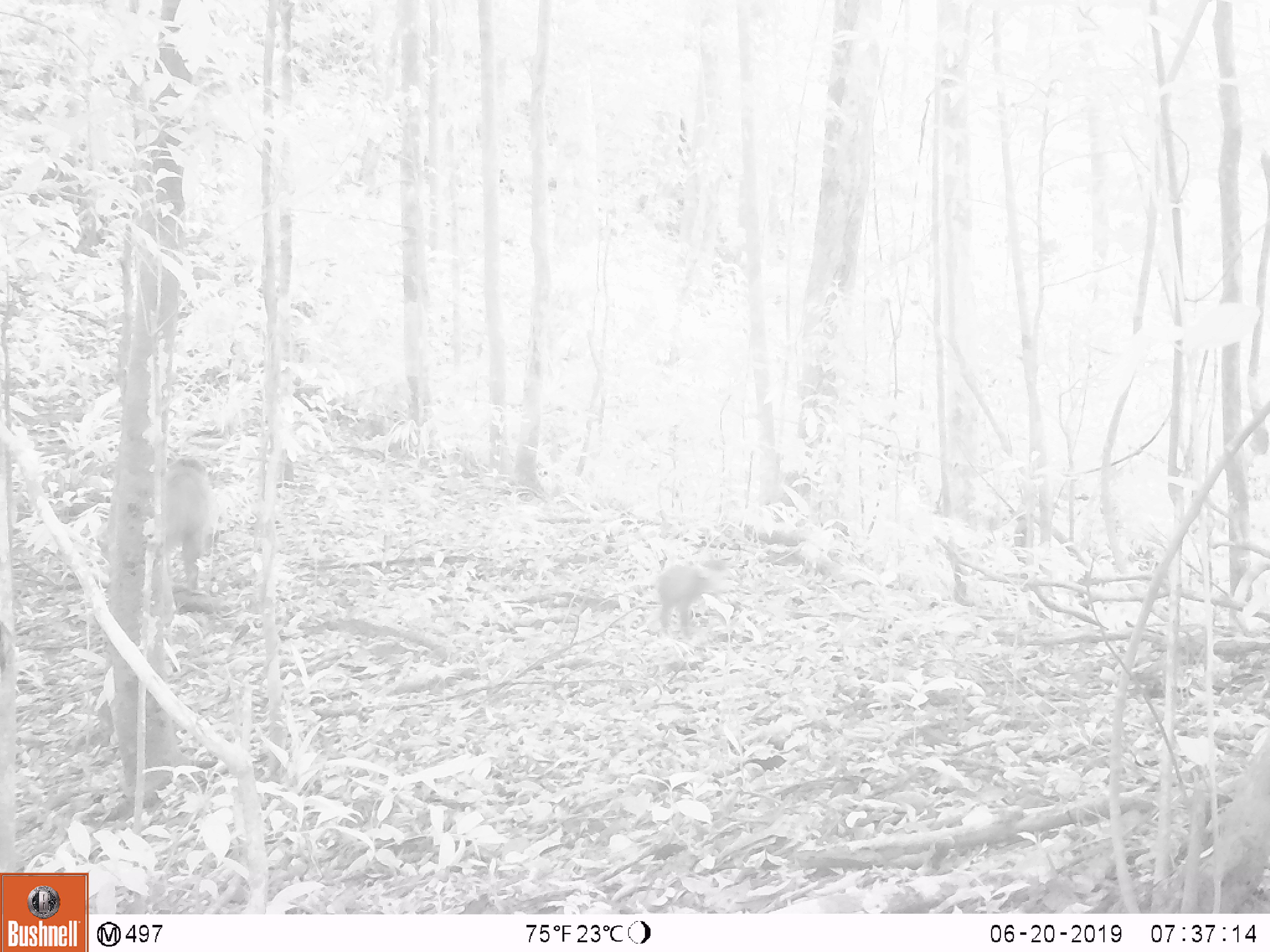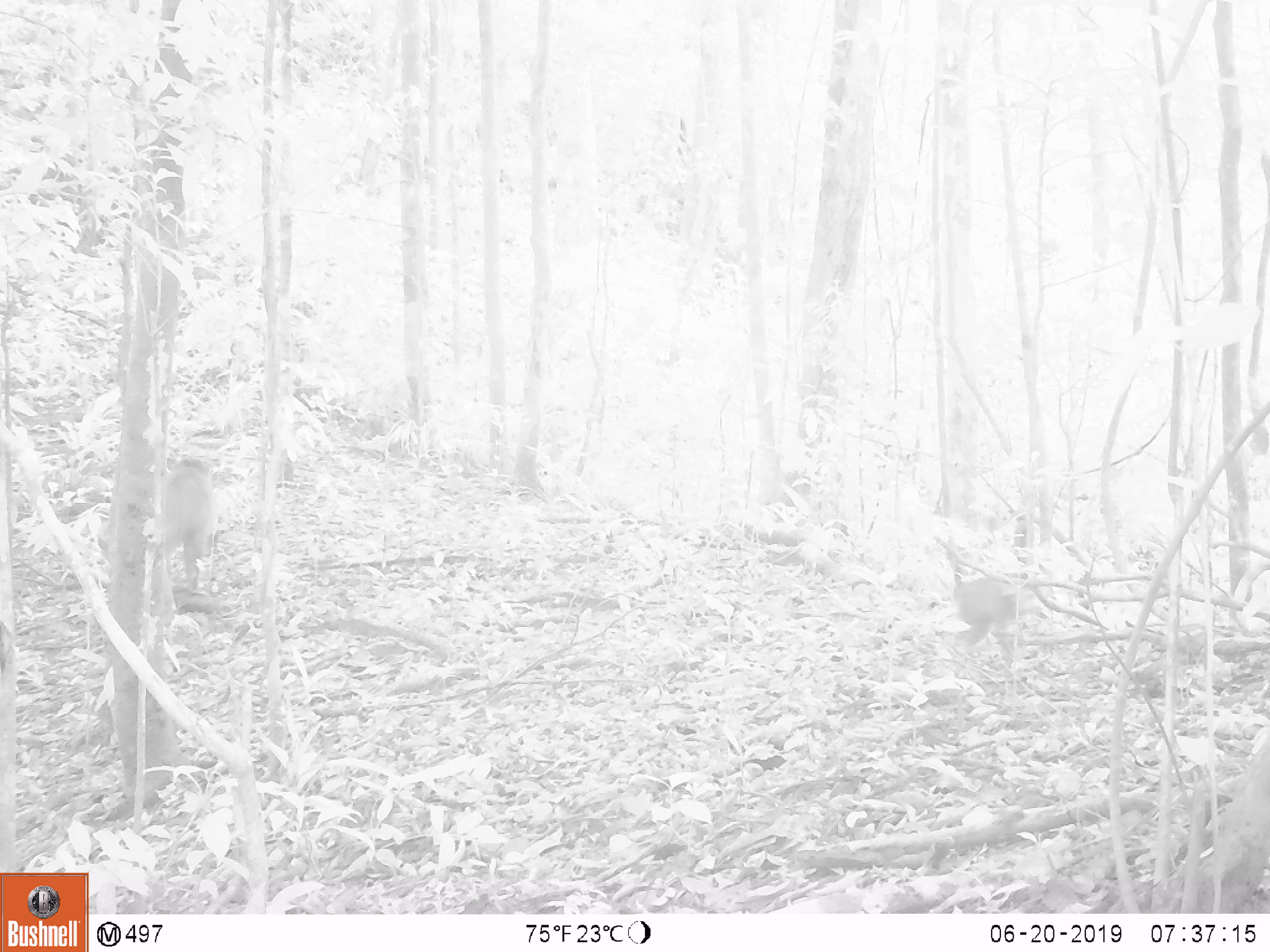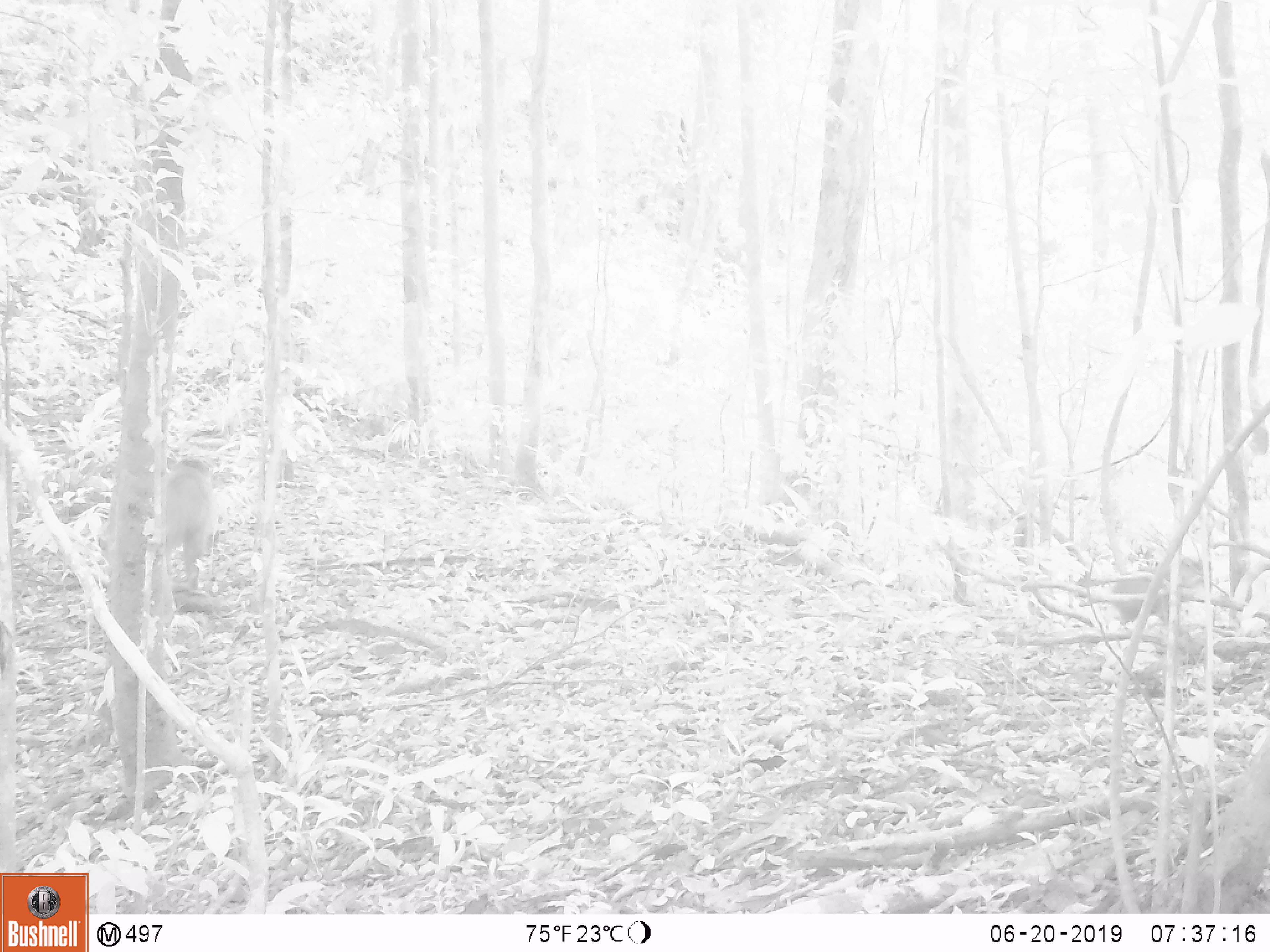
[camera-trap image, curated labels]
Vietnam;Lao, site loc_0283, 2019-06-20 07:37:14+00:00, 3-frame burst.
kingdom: Animalia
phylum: Chordata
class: Mammalia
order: Primates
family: Cercopithecidae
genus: Macaca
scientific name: Macaca arctoides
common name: stump-tailed macaque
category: stump tailed macaque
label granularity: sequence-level